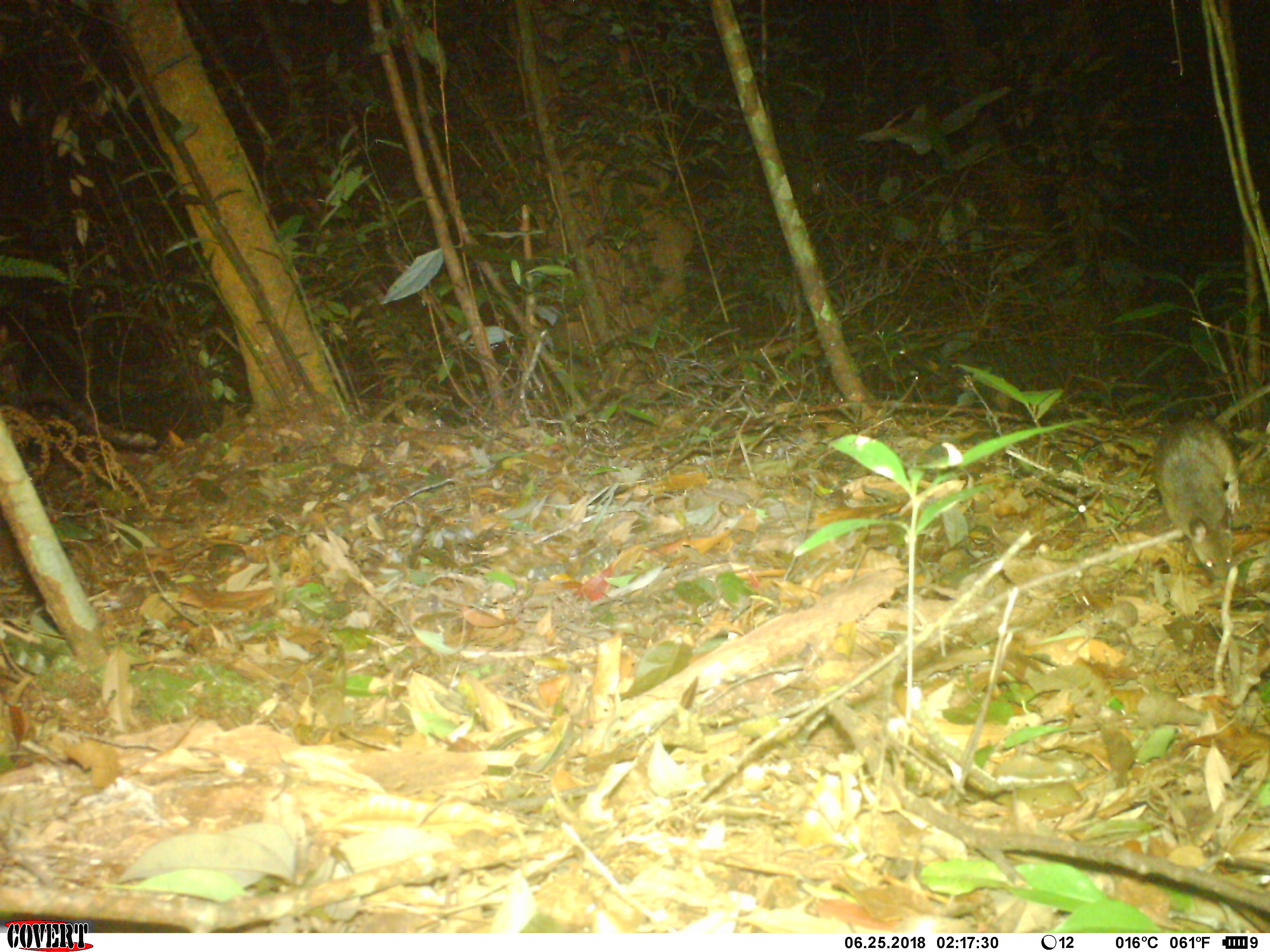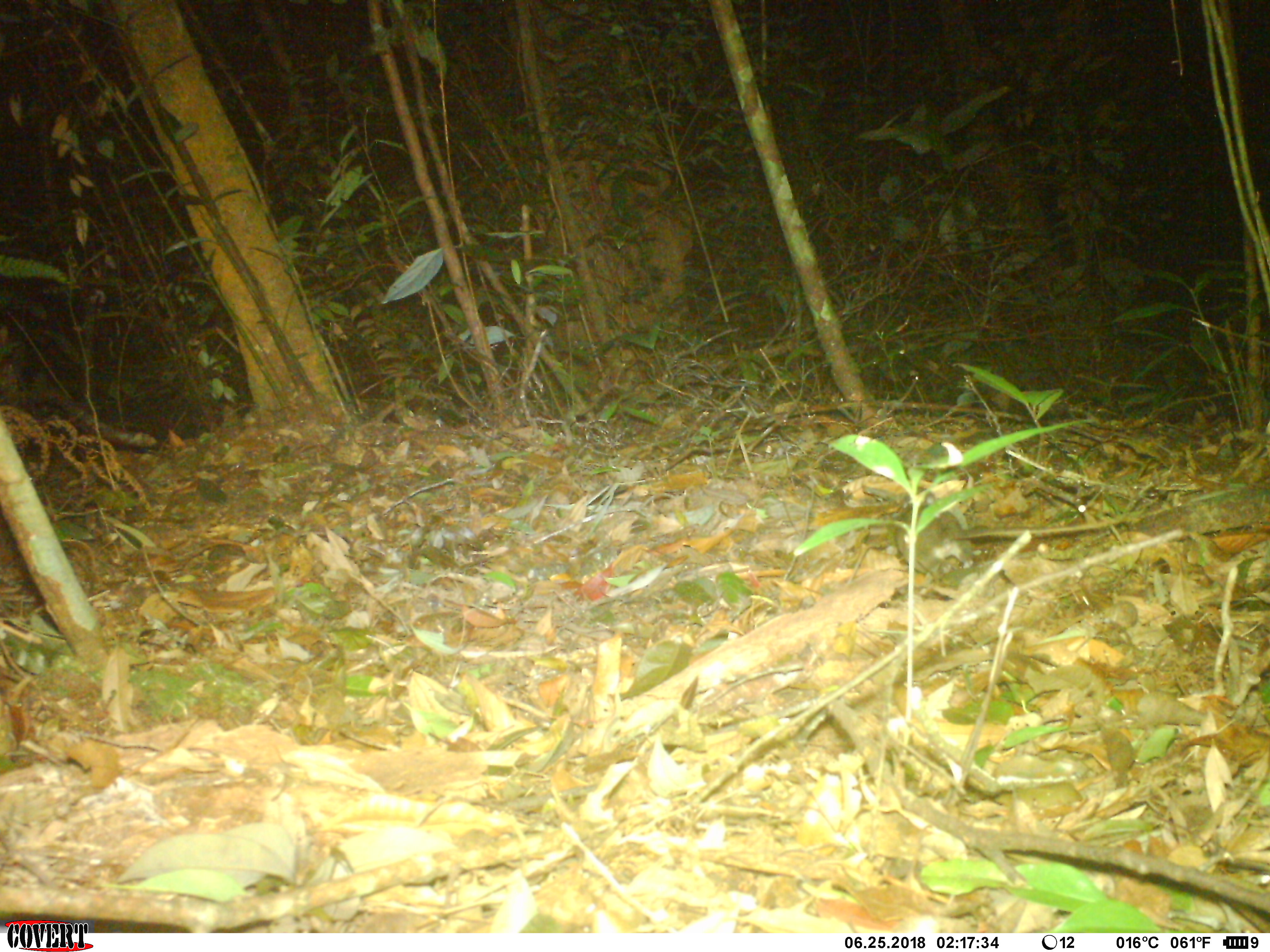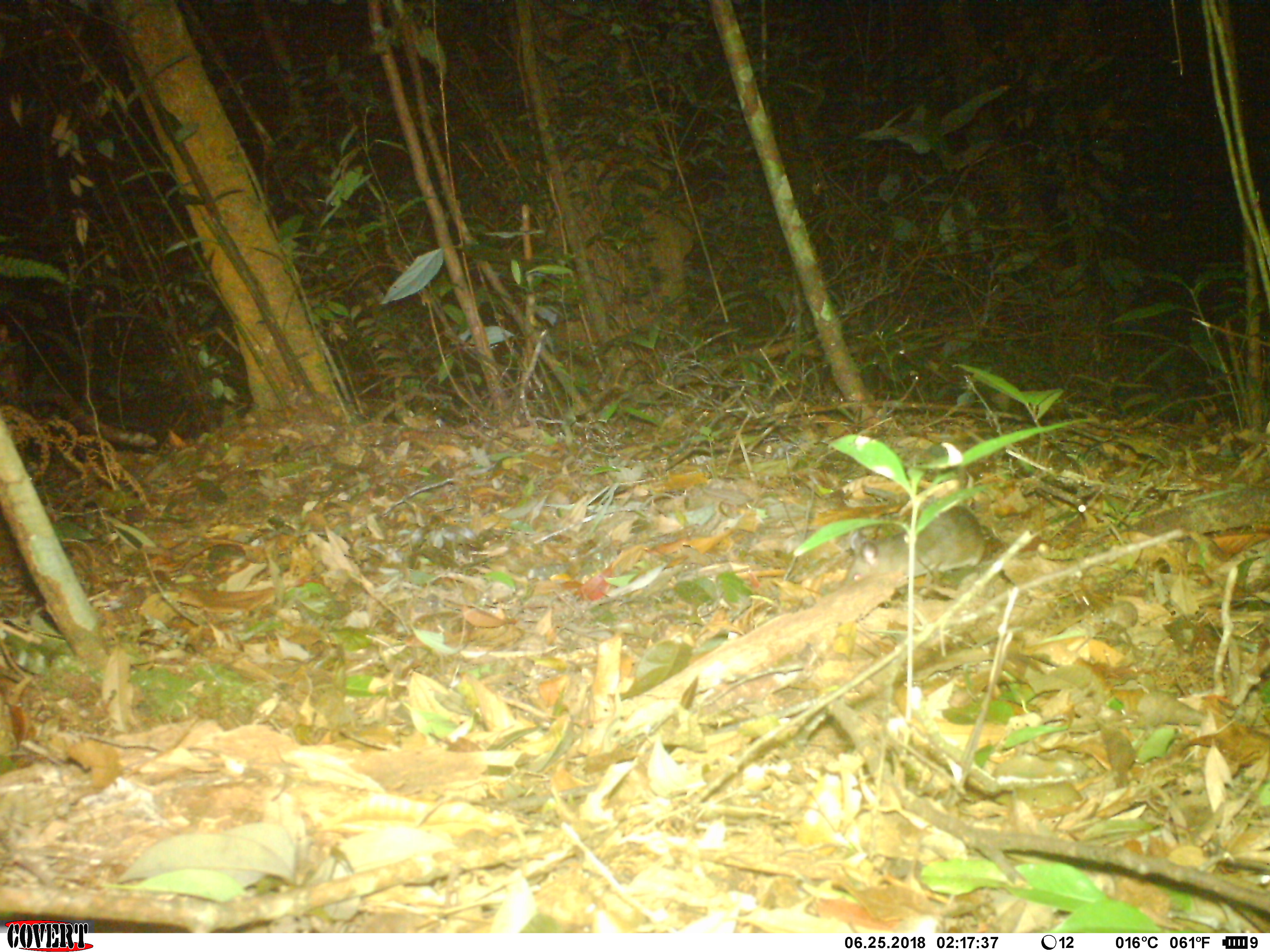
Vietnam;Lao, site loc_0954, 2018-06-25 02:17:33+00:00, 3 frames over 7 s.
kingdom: Animalia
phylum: Chordata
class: Mammalia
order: Rodentia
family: Muridae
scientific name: Muridae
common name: old-world mice and rats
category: unidentified murid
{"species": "unidentified murid (old-world mice and rats) (Muridae)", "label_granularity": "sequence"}